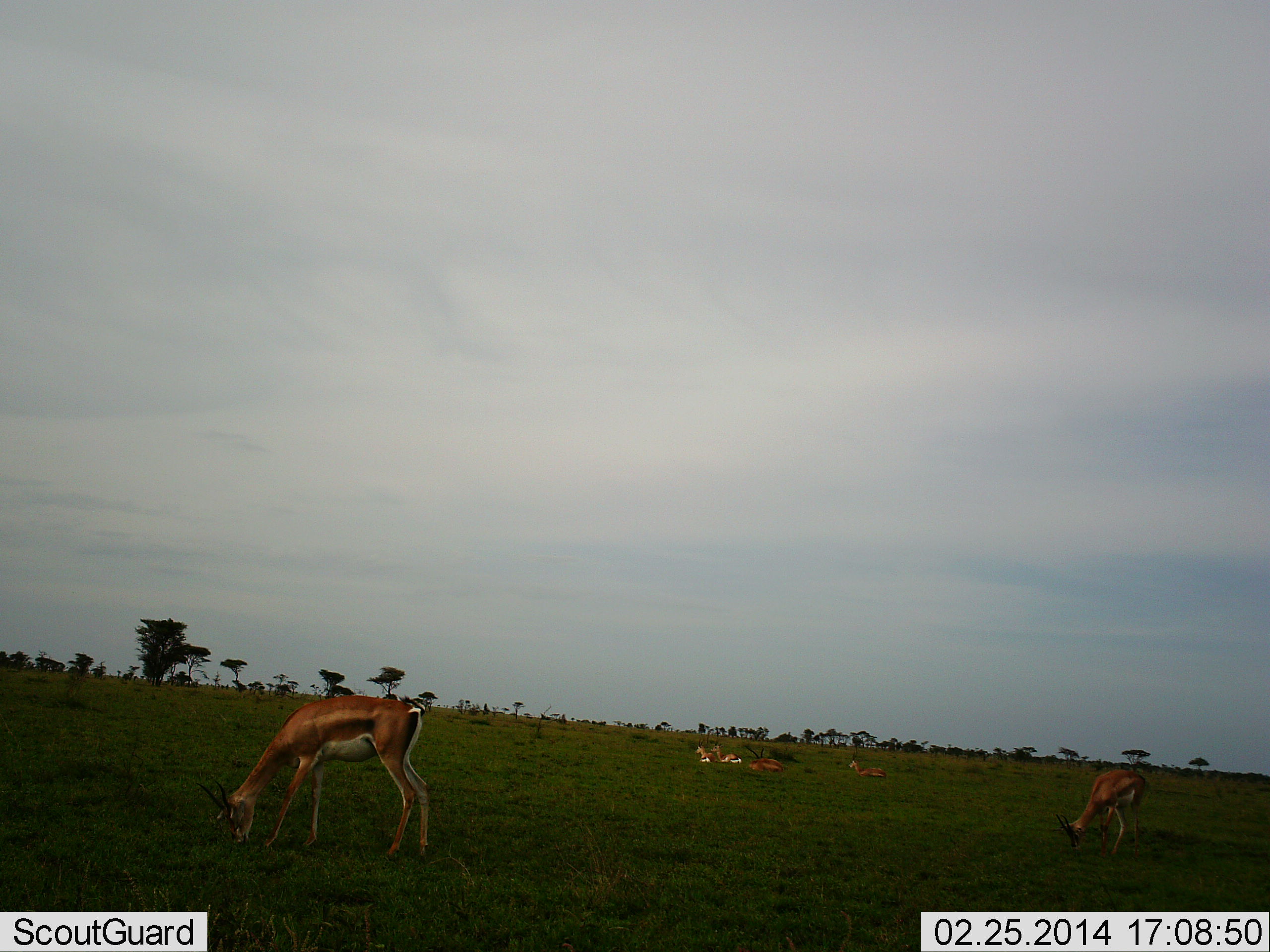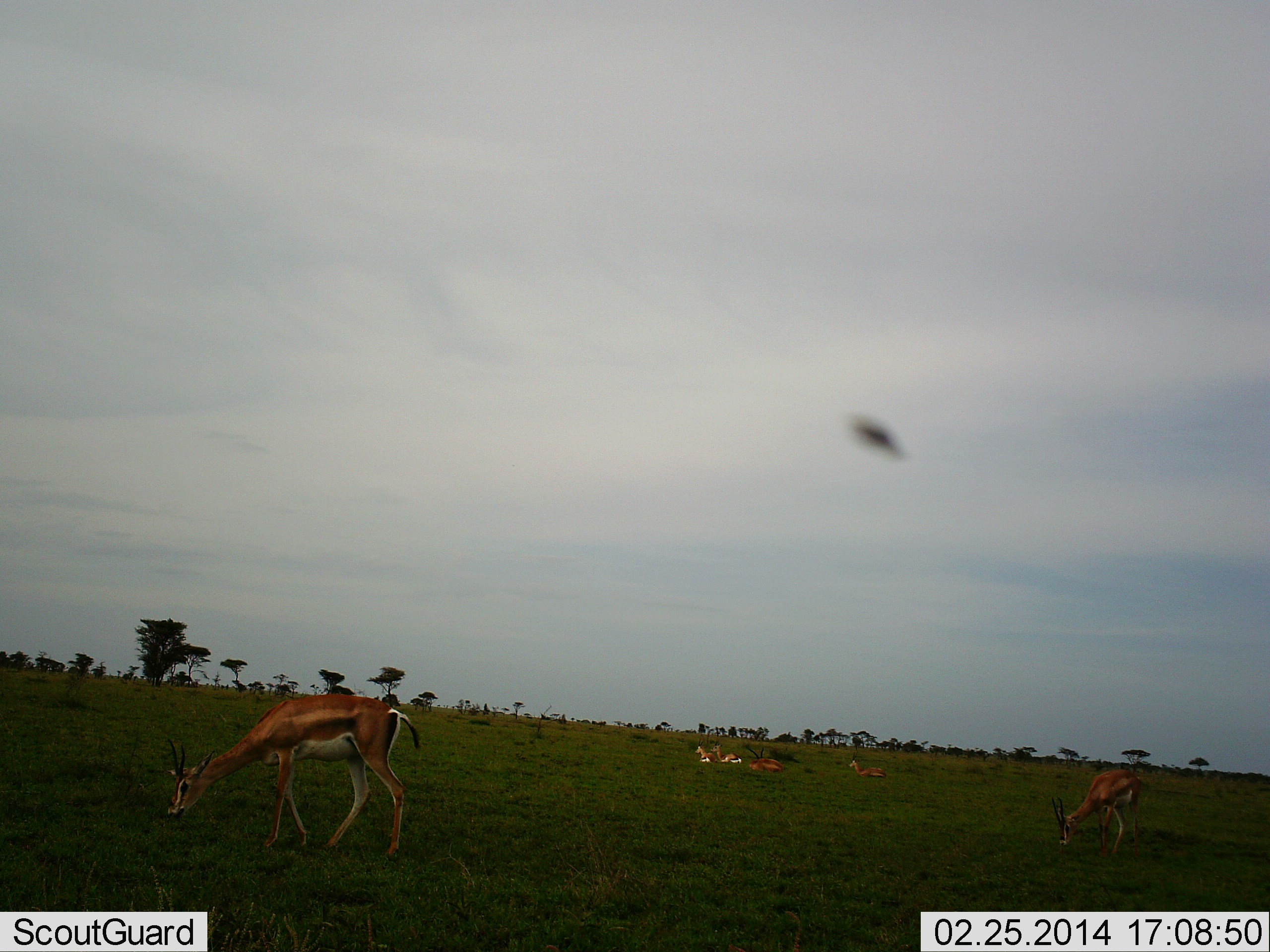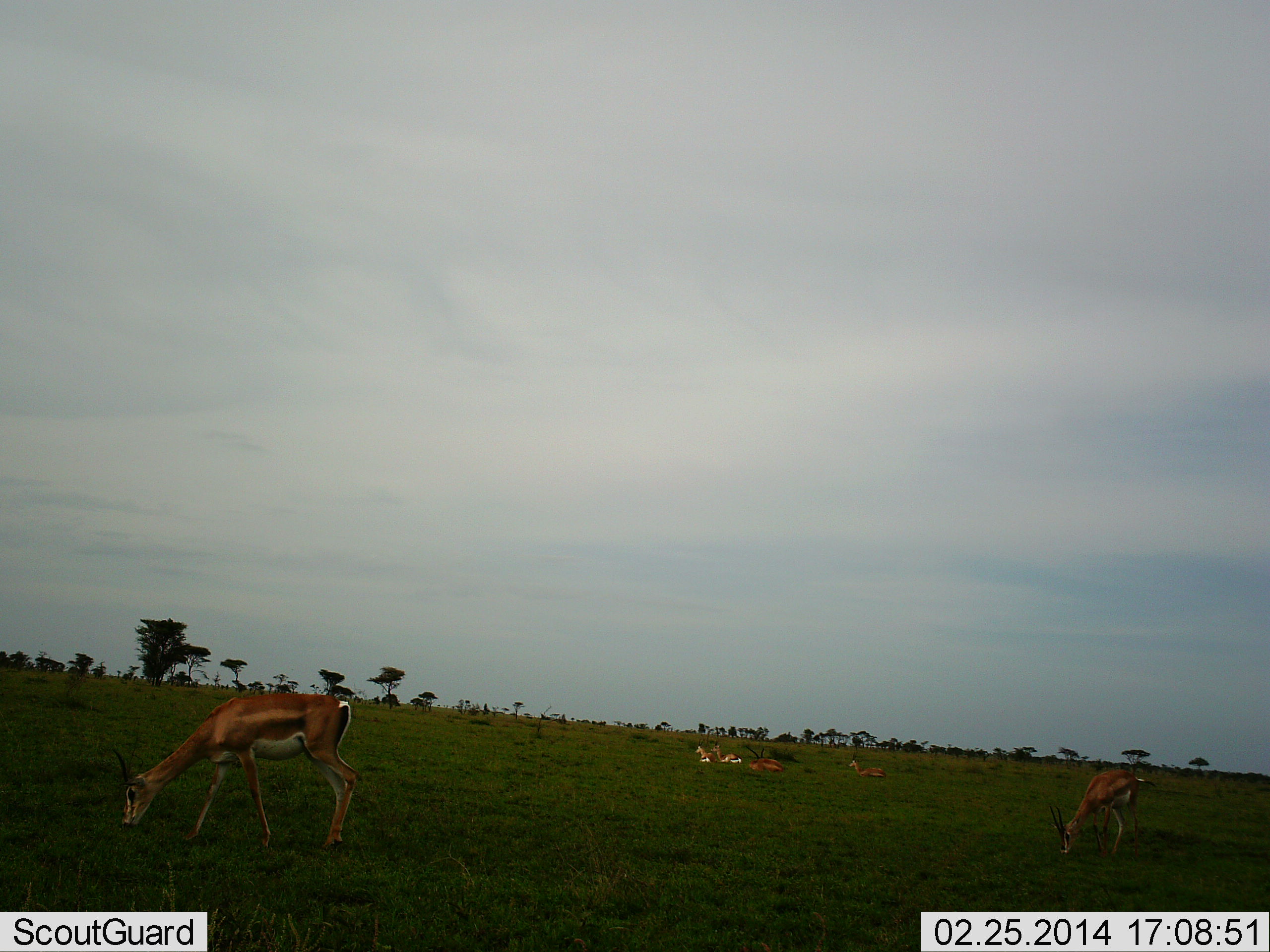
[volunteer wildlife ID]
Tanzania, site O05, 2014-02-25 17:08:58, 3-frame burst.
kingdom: Animalia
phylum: Chordata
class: Mammalia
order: Artiodactyla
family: Bovidae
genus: Nanger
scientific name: Nanger granti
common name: grant's gazelle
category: gazellegrants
Gazellegrants (grant's gazelle) (Nanger granti), count 6. Behavior (volunteer vote fractions): standing 33%, resting 93%, moving 7%, interacting 0%. Young present (vote fraction): 0%. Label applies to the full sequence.